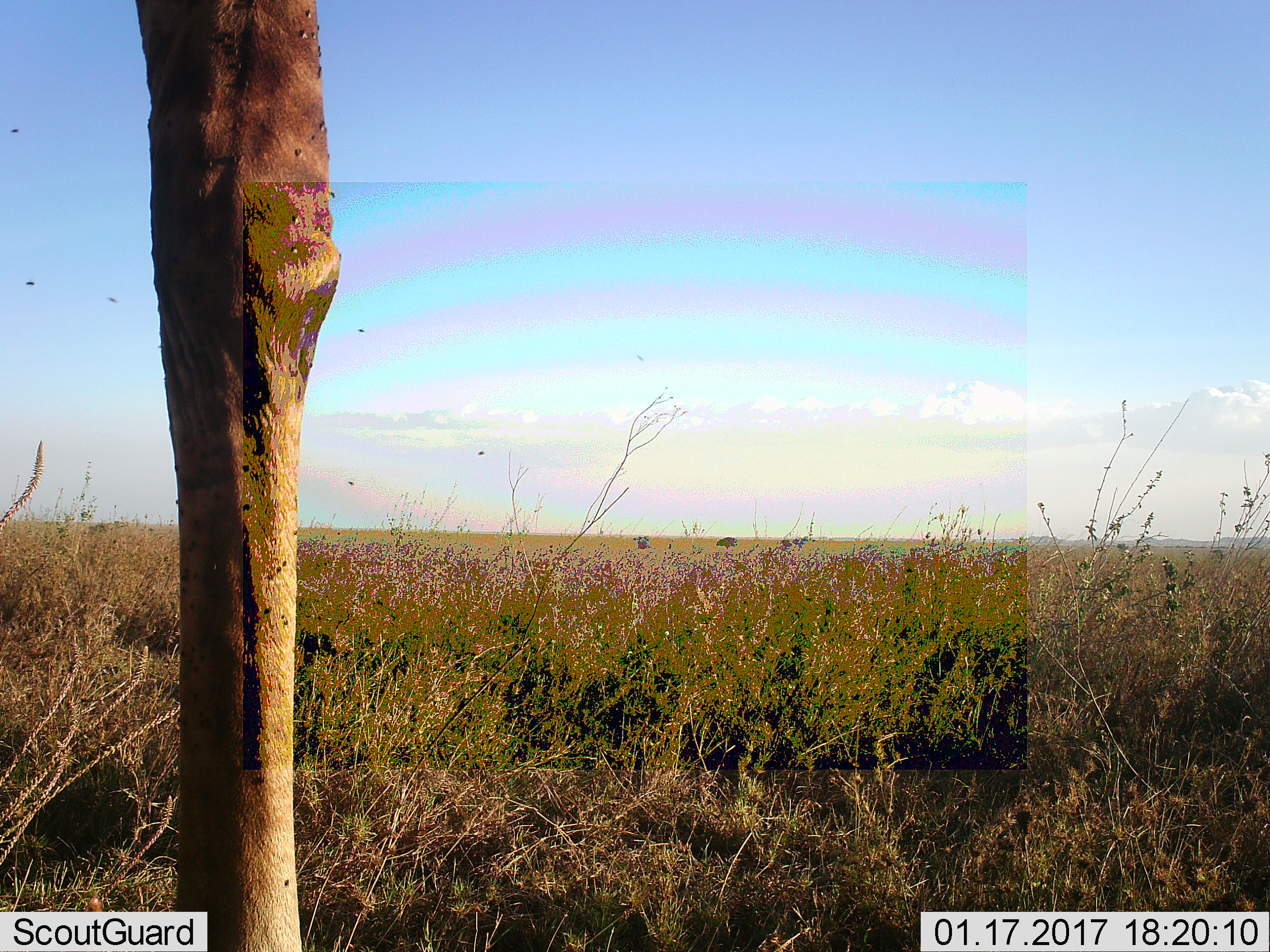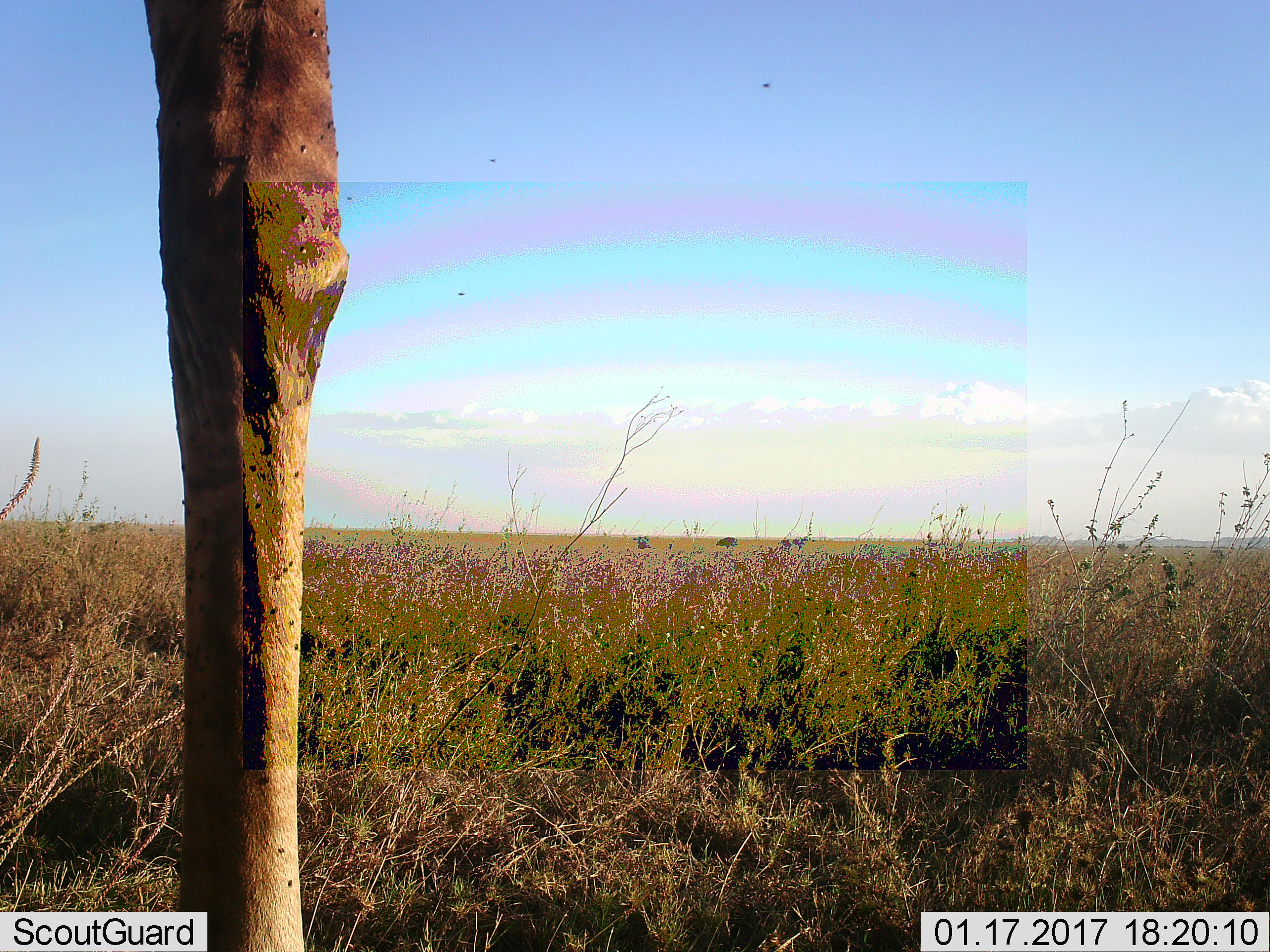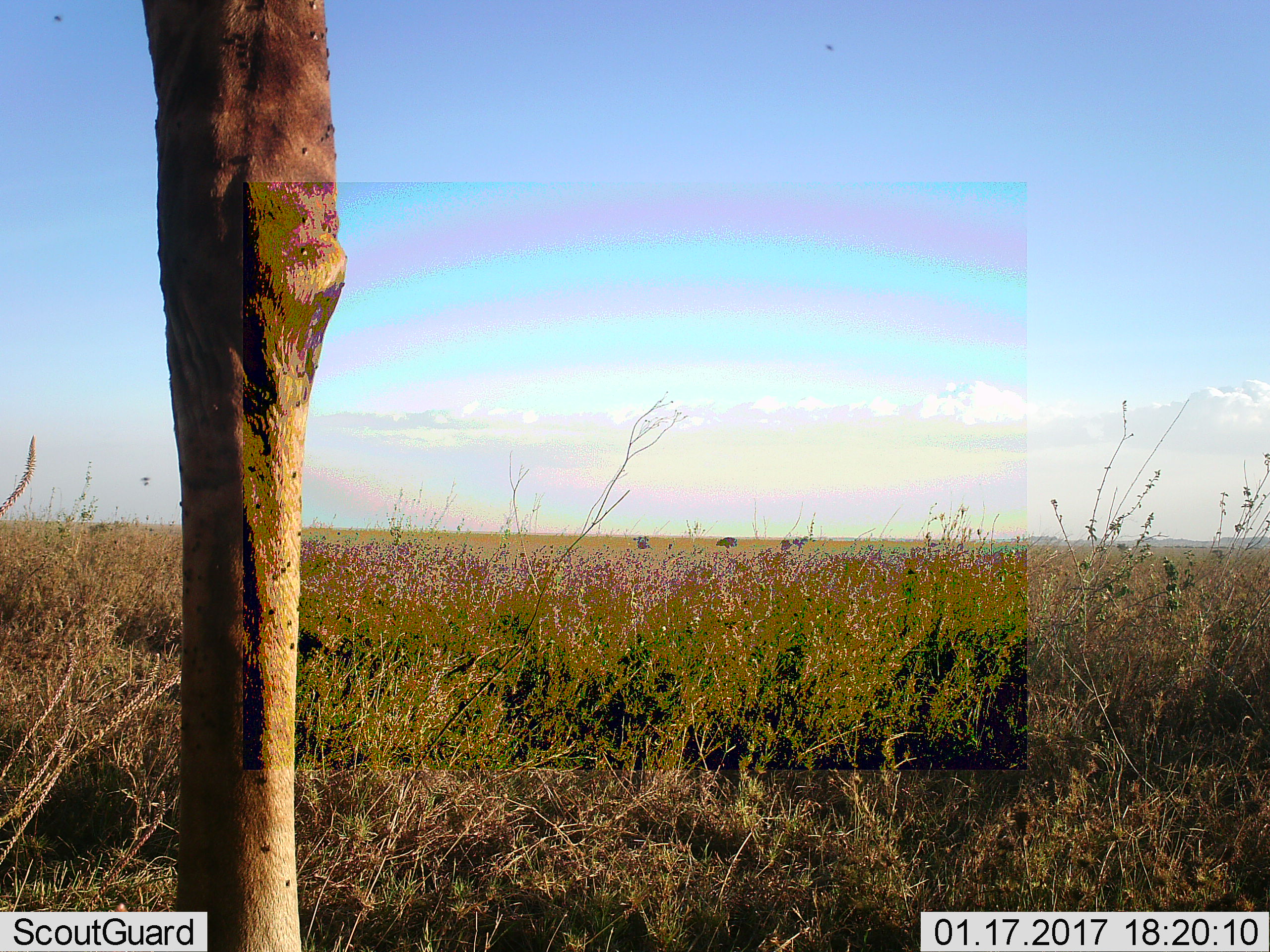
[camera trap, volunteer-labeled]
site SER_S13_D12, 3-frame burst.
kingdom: Animalia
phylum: Chordata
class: Mammalia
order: Artiodactyla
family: Giraffidae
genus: Giraffa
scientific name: Giraffa camelopardalis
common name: giraffe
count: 1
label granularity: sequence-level